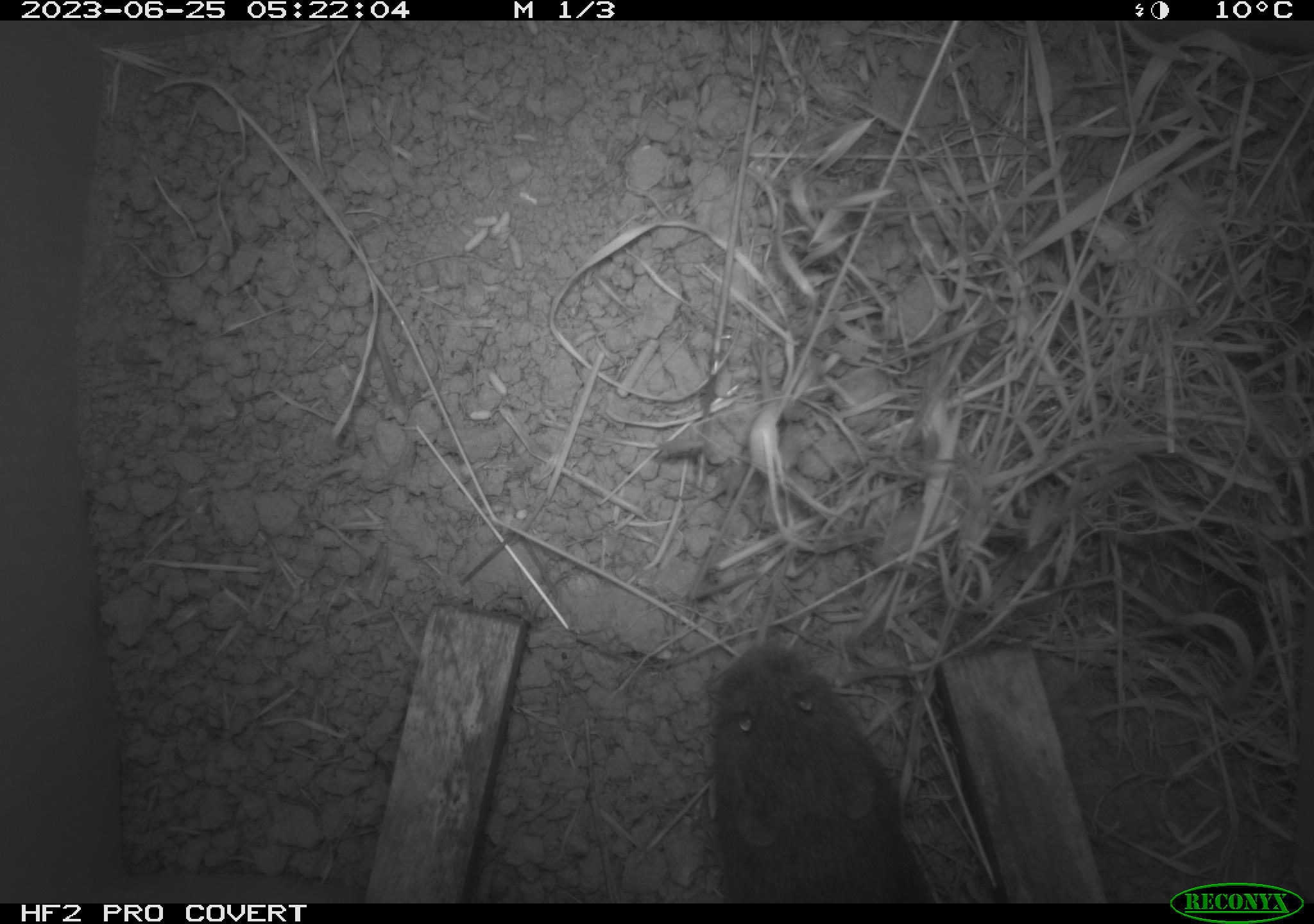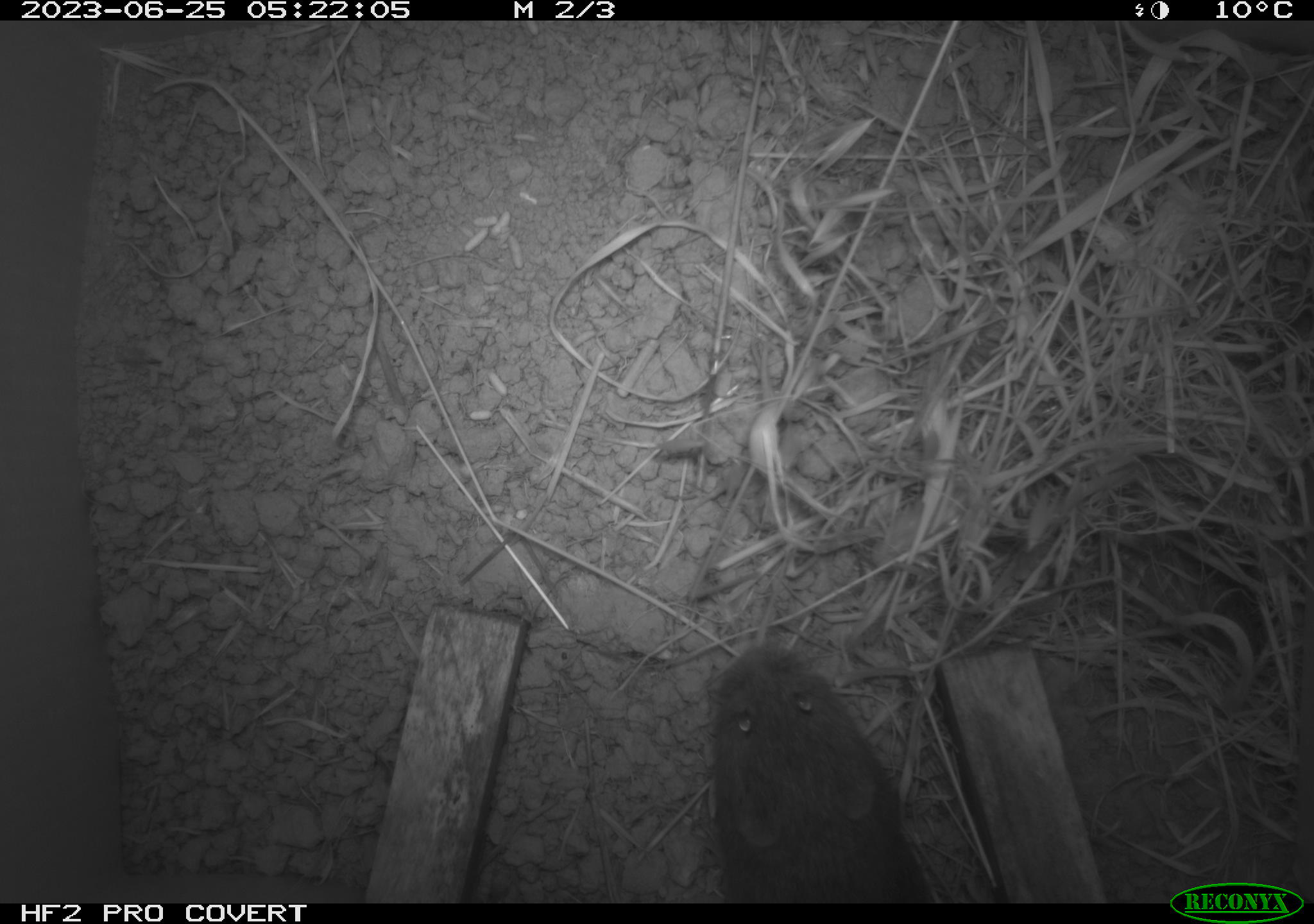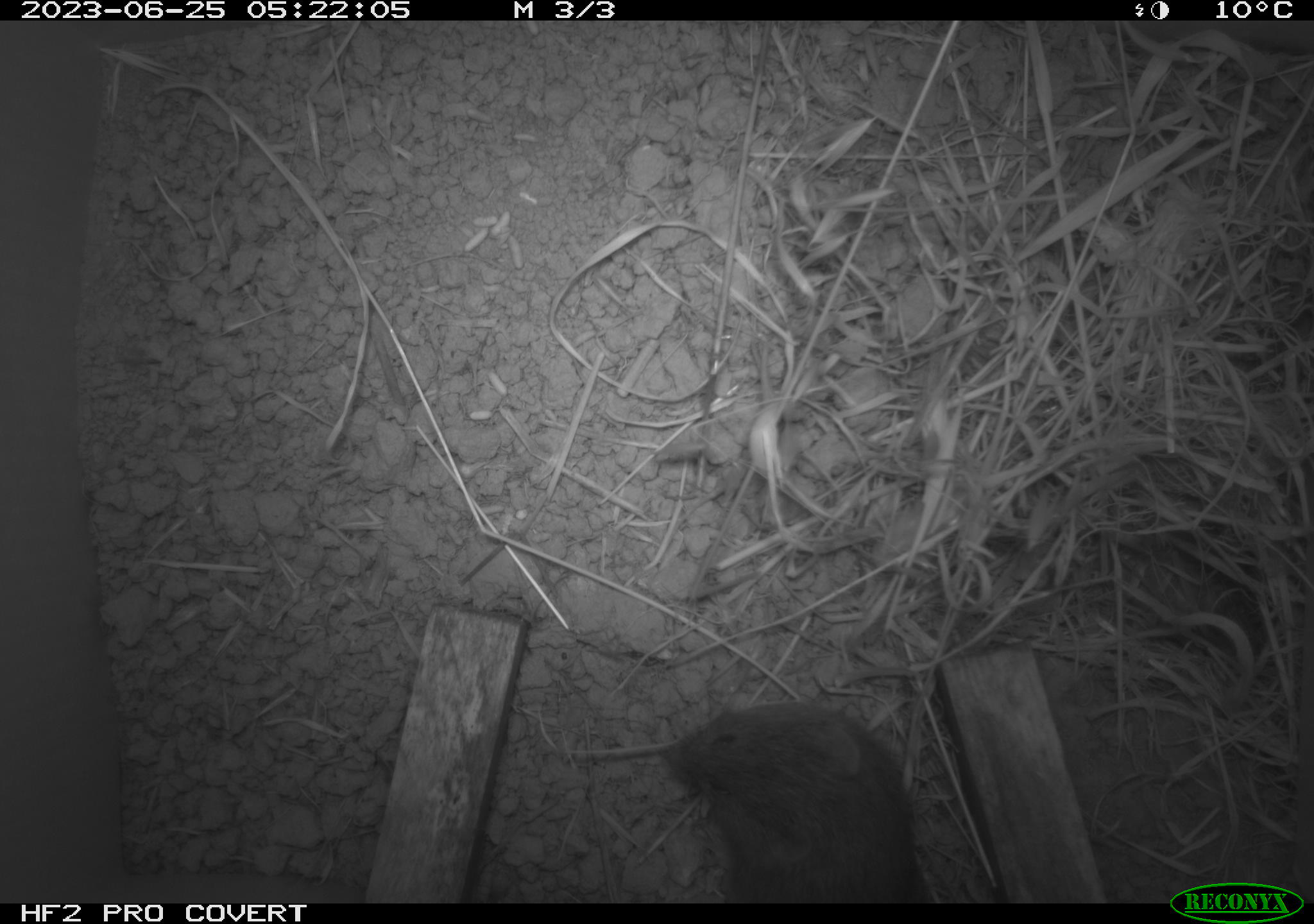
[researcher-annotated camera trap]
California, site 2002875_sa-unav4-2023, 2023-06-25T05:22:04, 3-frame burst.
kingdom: Animalia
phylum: Chordata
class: Mammalia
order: Rodentia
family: Cricetidae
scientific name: Arvicolinae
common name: voles, lemmings, and muskrats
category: arvicolinae subfamily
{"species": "arvicolinae subfamily (voles, lemmings, and muskrats) (Arvicolinae)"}